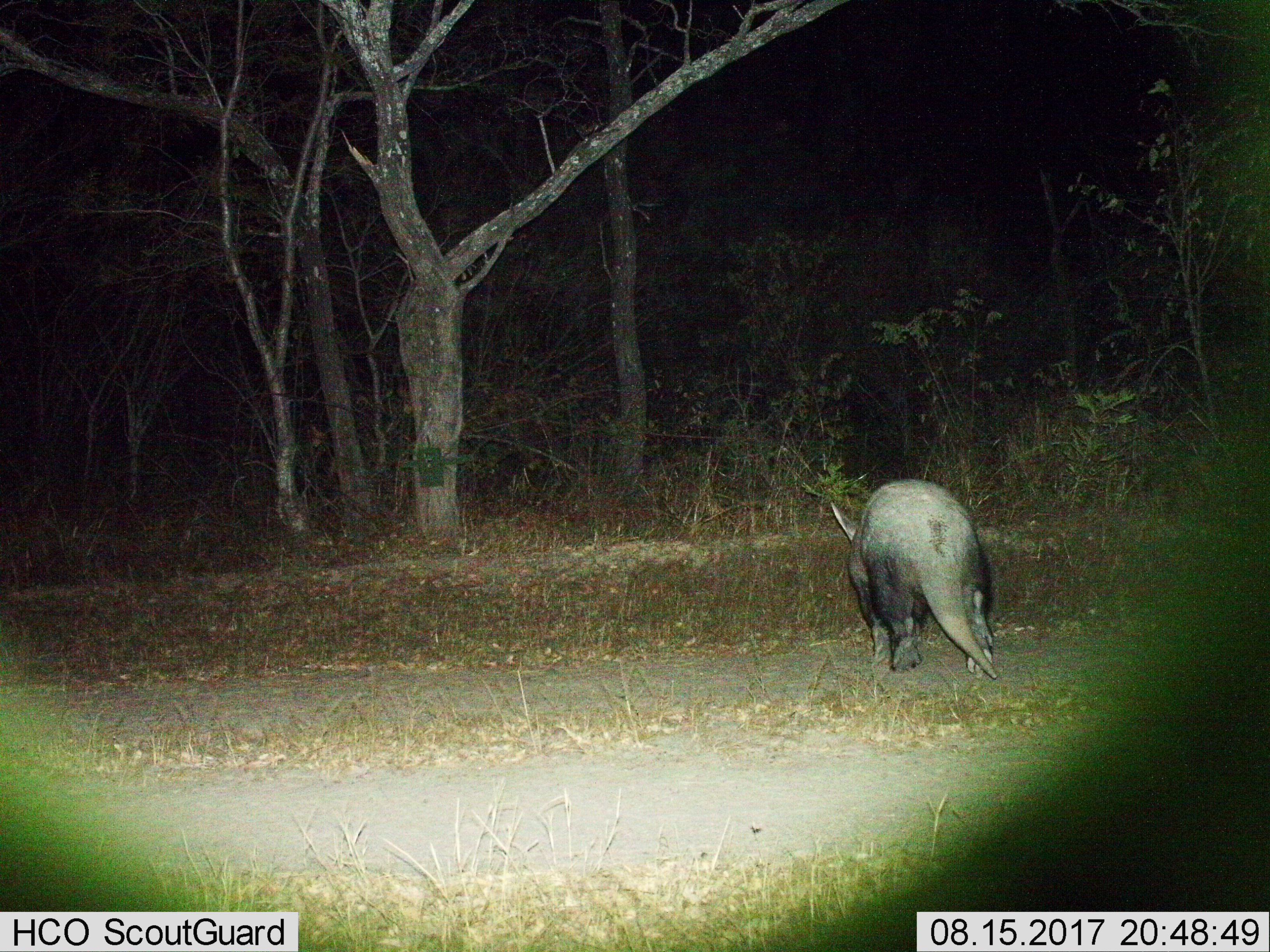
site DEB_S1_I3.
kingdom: Animalia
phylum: Chordata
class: Mammalia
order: Tubulidentata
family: Orycteropodidae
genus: Orycteropus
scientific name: Orycteropus afer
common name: aardvark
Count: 1.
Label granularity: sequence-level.